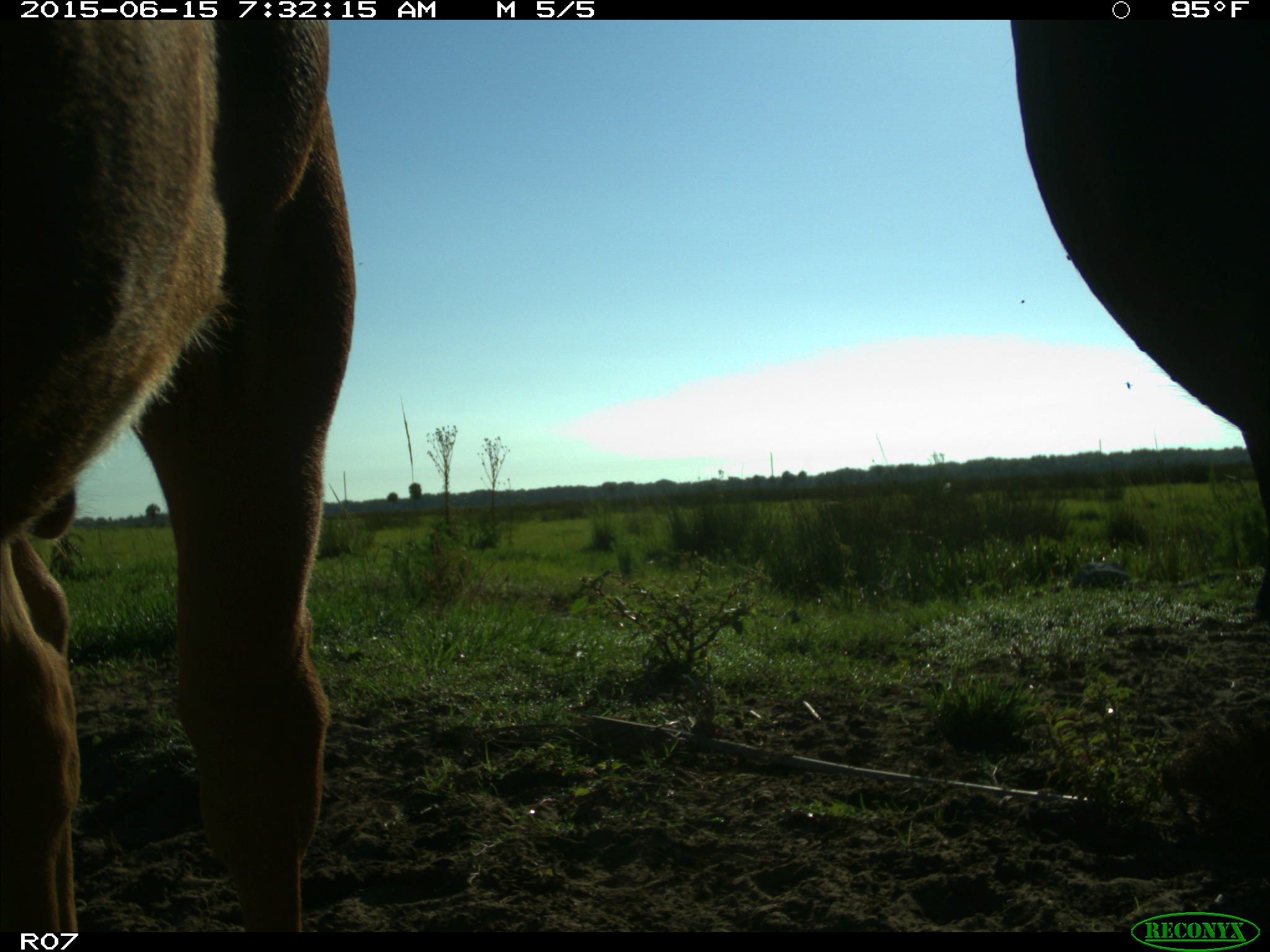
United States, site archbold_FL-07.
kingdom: Animalia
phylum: Chordata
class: Mammalia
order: Artiodactyla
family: Bovidae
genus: Bos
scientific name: Bos taurus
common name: domestic cow